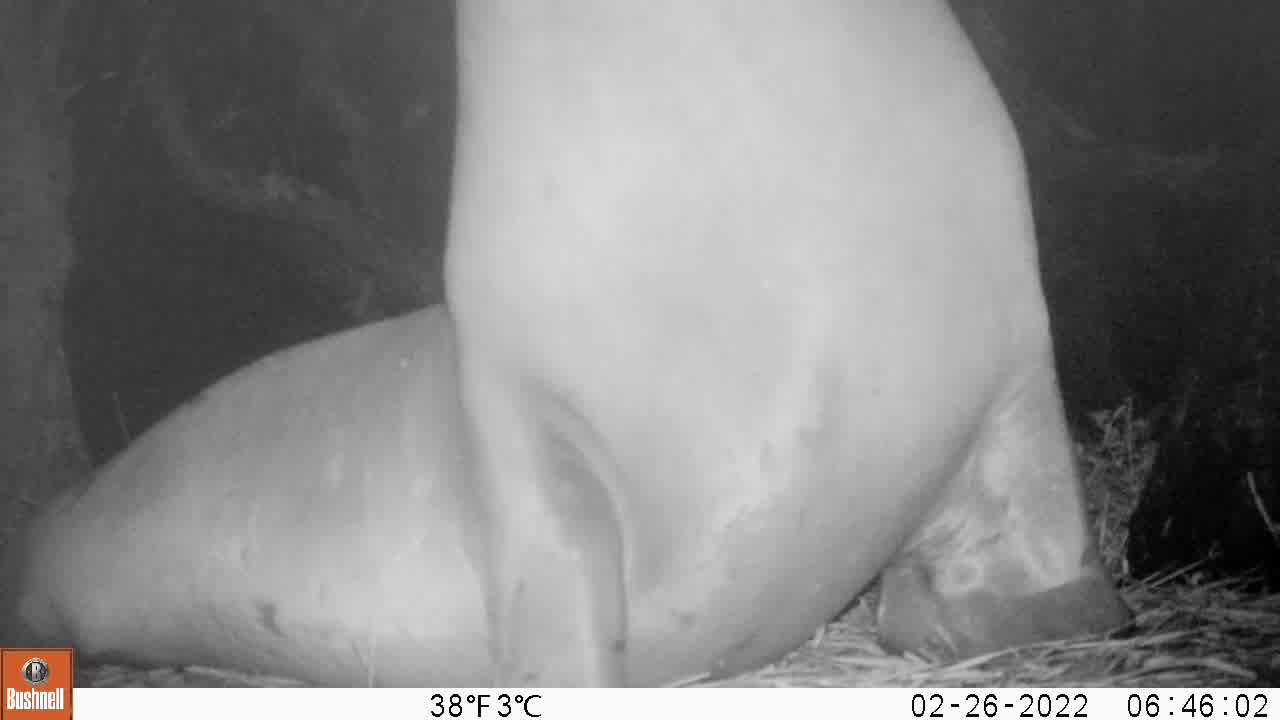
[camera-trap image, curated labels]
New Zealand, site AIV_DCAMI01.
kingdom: Animalia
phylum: Chordata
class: Mammalia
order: Carnivora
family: Otariidae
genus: Phocarctos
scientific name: Phocarctos hookeri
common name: new zealand sea lion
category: sealion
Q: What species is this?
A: Sealion (new zealand sea lion) (Phocarctos hookeri).